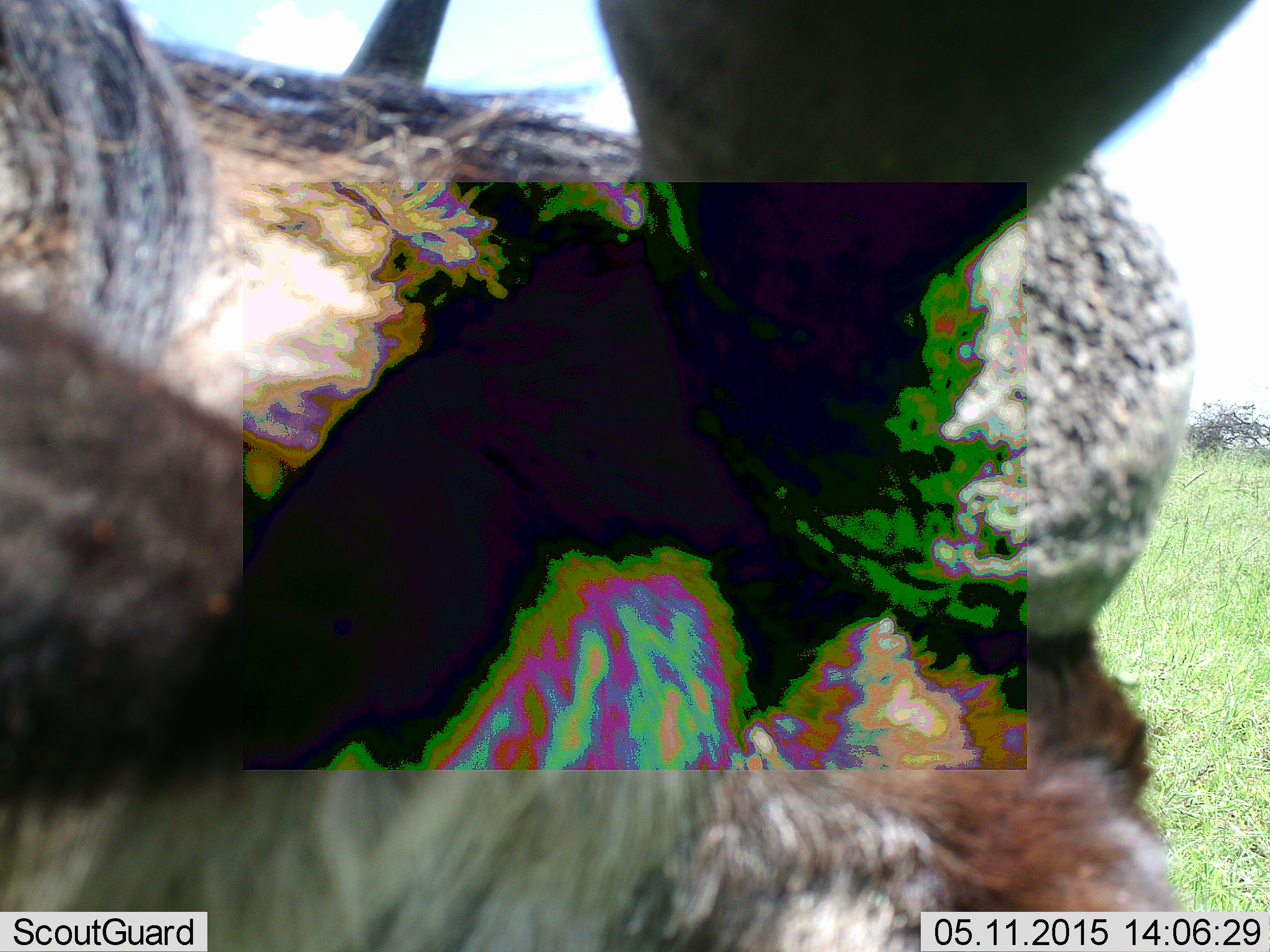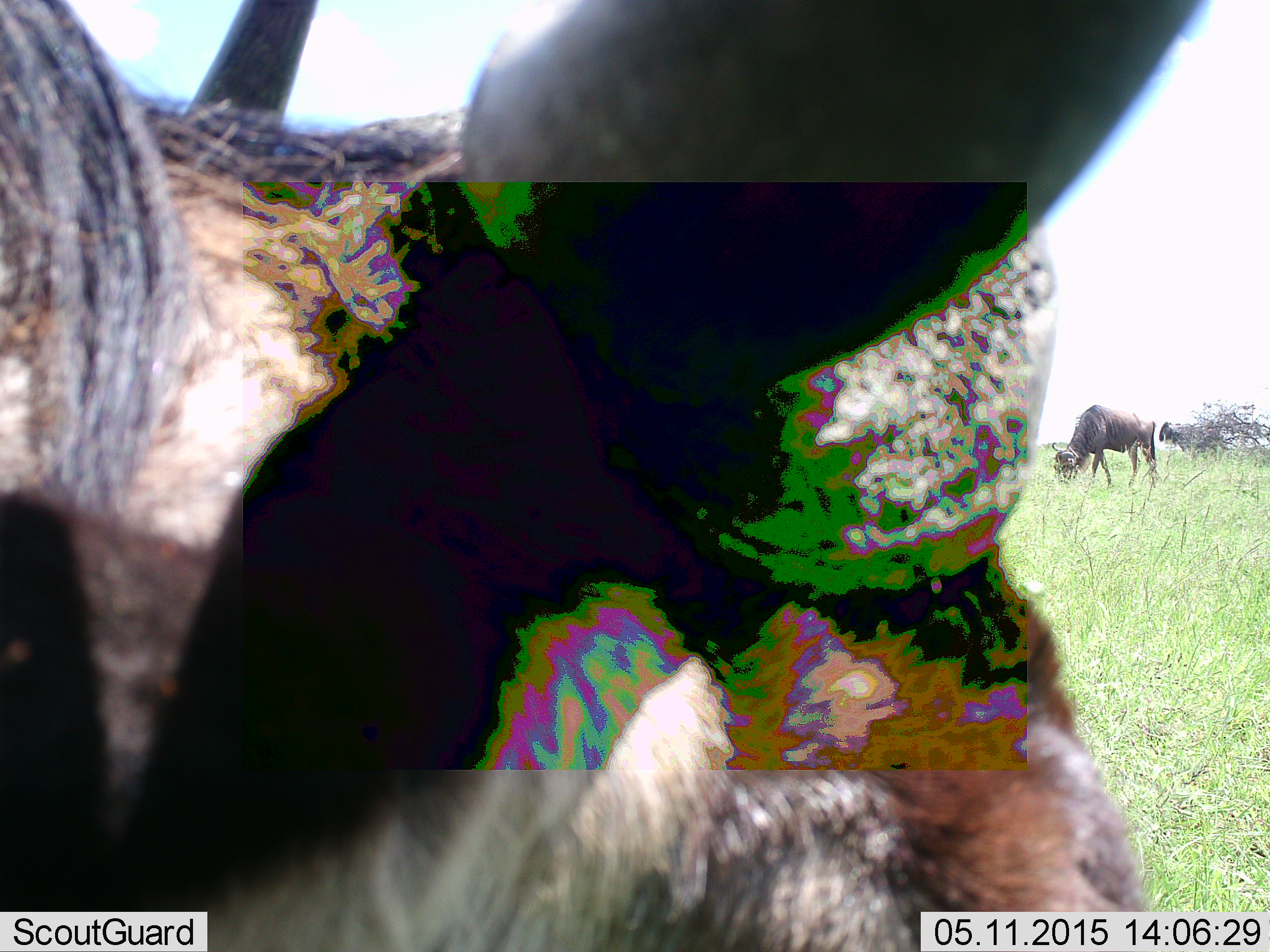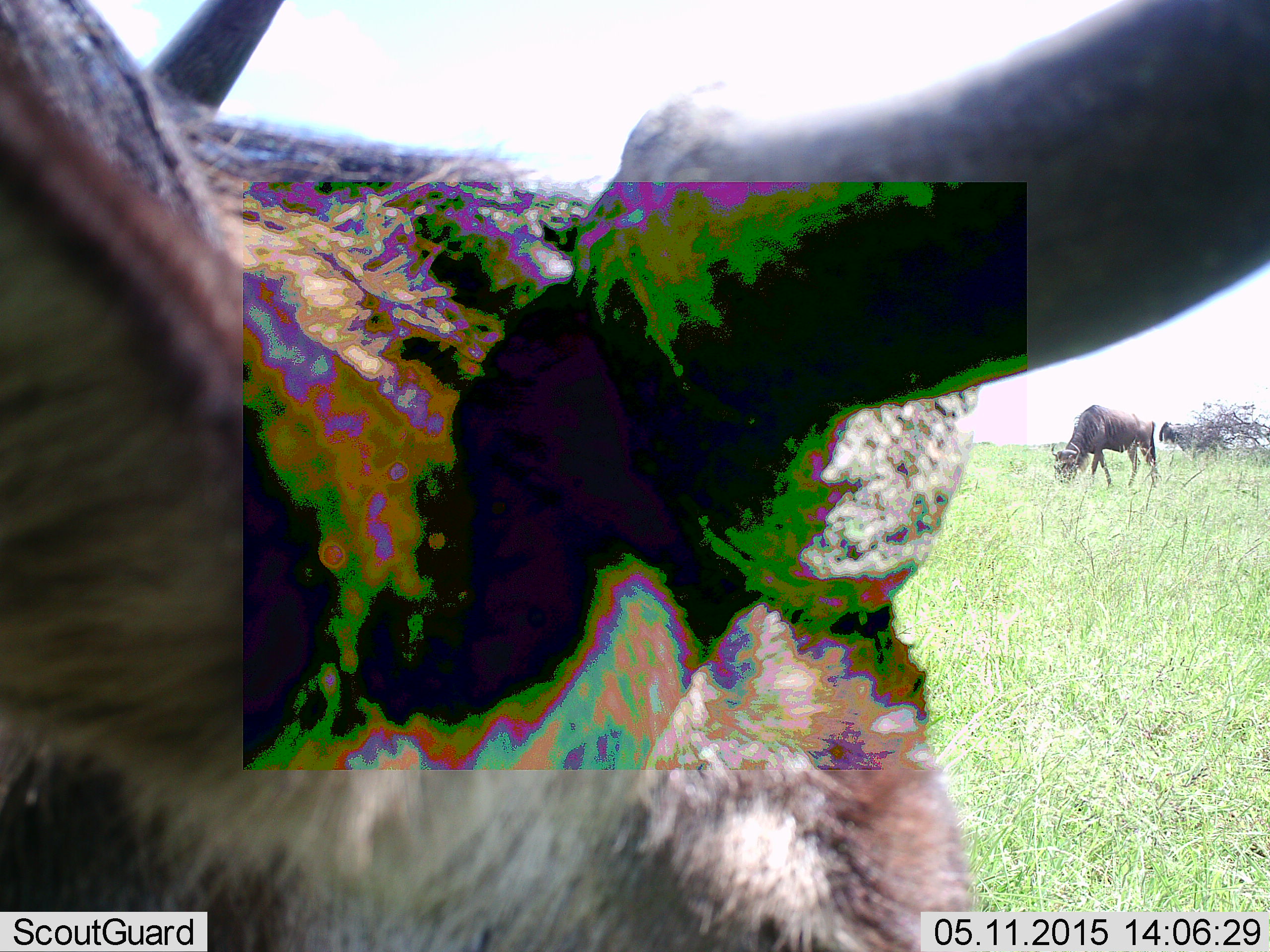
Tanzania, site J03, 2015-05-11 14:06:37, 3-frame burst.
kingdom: Animalia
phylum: Chordata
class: Mammalia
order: Artiodactyla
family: Bovidae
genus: Connochaetes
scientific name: Connochaetes taurinus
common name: blue wildebeest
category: wildebeest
Wildebeest (blue wildebeest) (Connochaetes taurinus), count 2. Behavior (volunteer vote fractions): standing 80%, resting 0%, moving 30%, interacting 0%. Young present (vote fraction): 0%. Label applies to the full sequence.